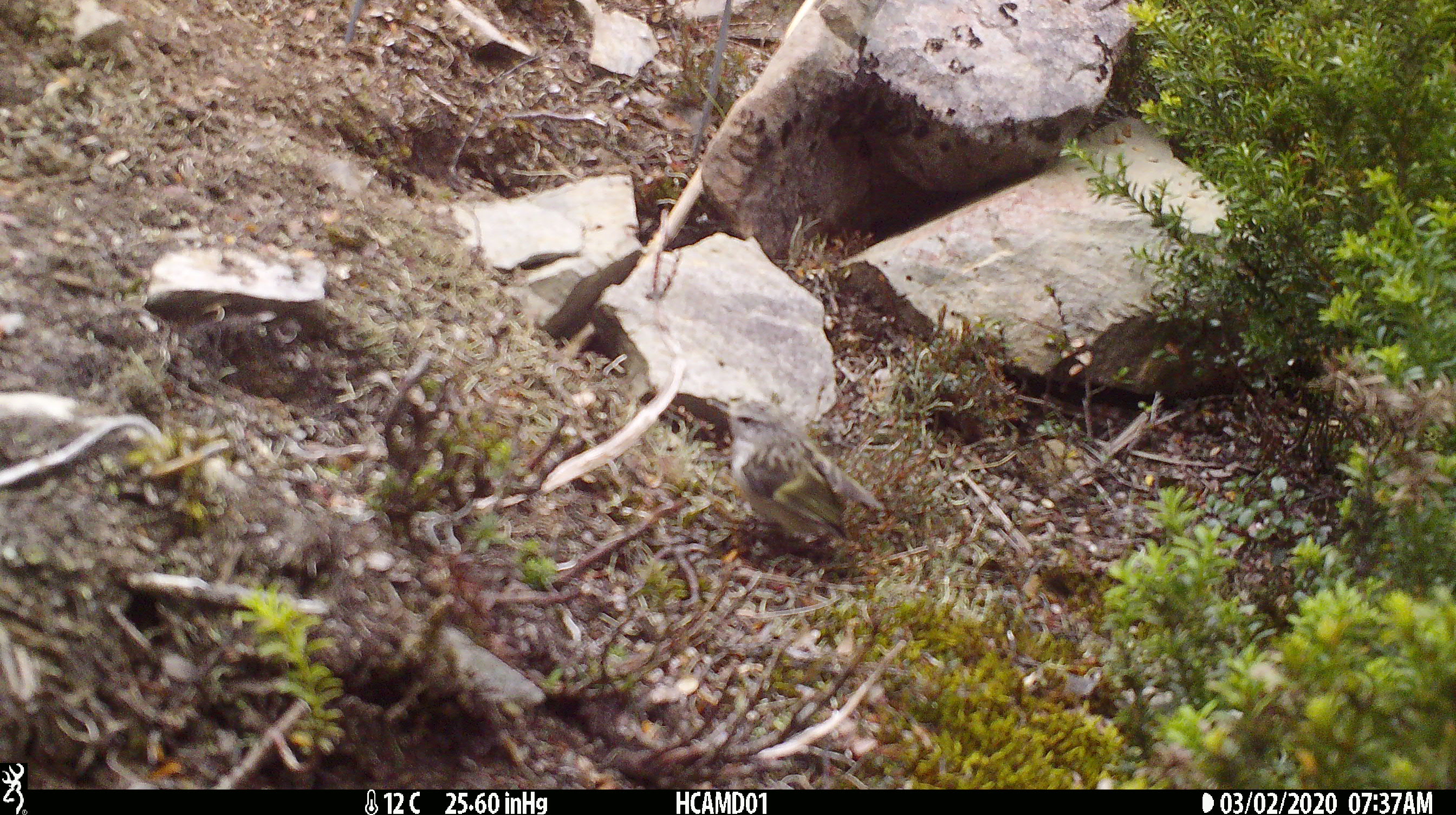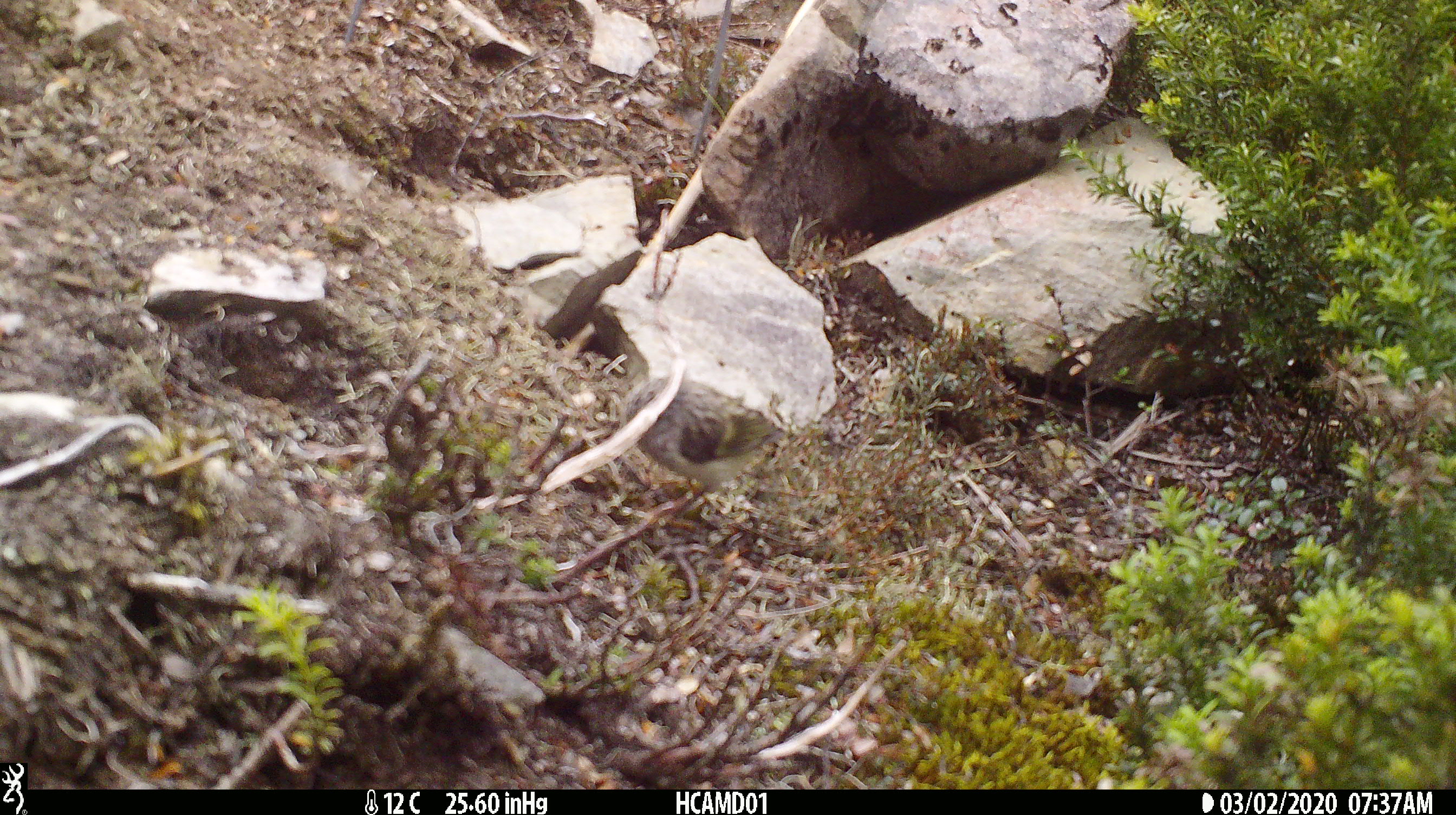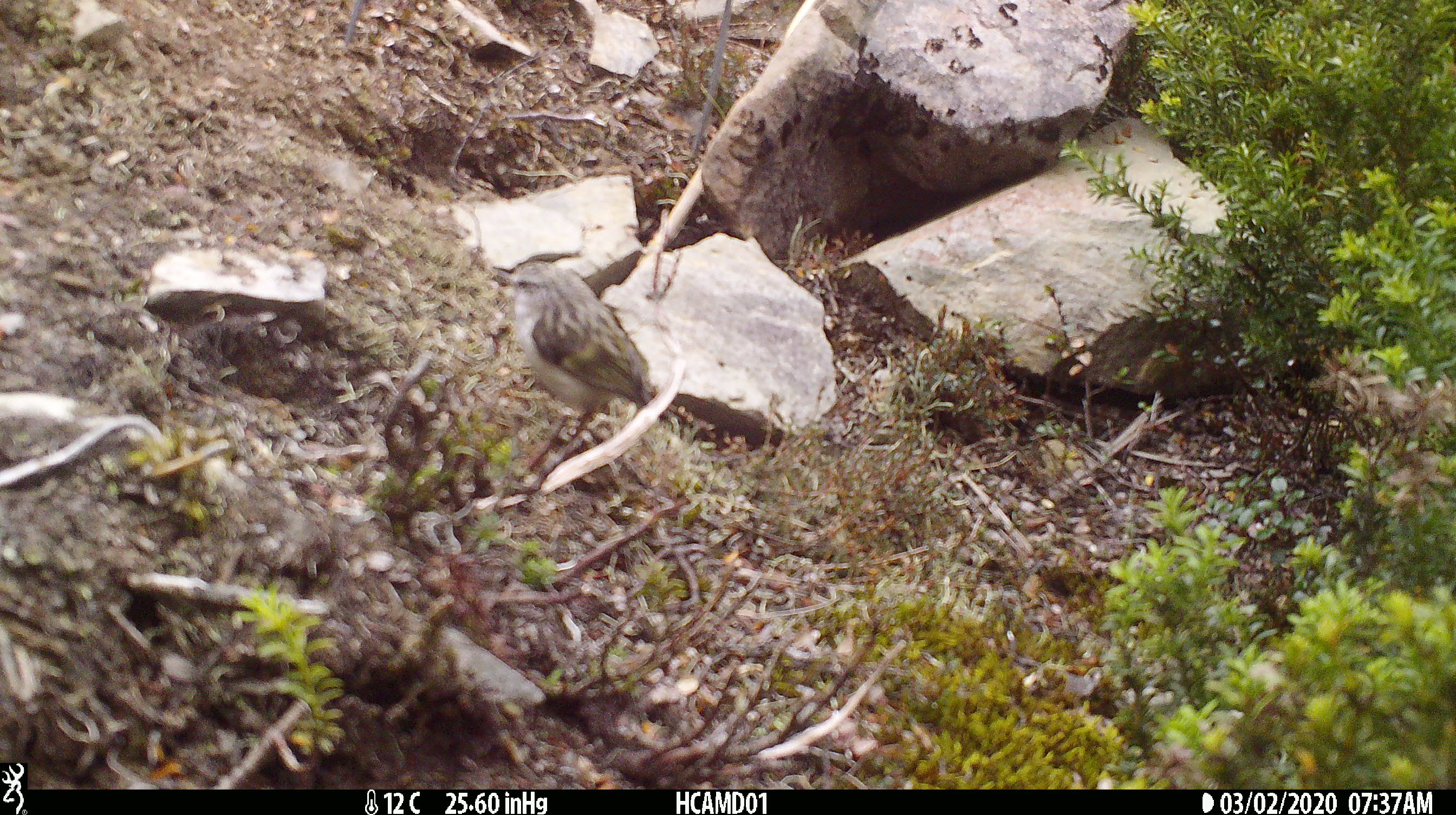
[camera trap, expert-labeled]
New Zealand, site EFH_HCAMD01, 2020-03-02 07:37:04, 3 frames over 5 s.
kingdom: Animalia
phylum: Chordata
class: Aves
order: Passeriformes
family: Acanthisittidae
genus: Acanthisitta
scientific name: Acanthisitta chloris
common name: rifleman